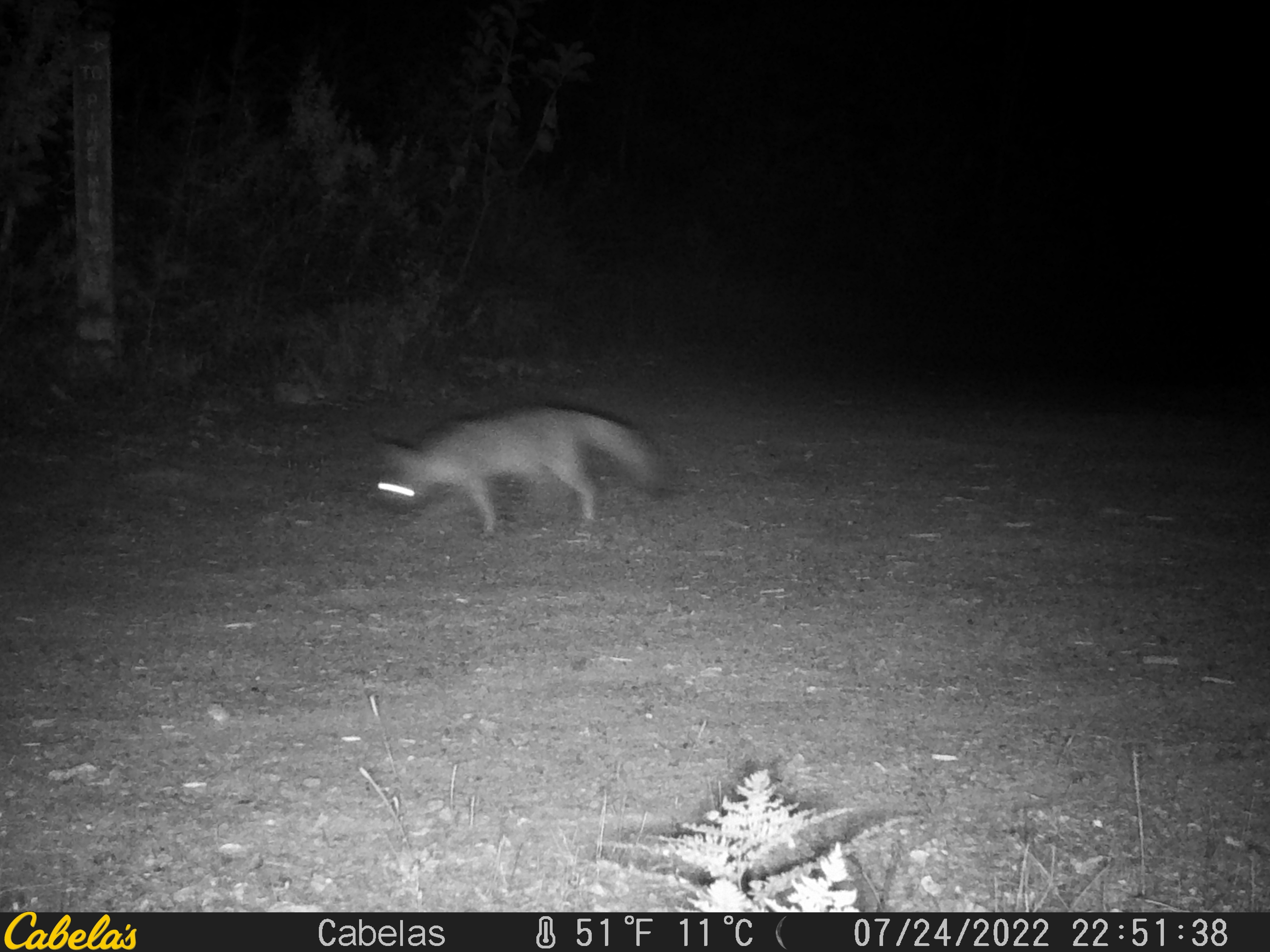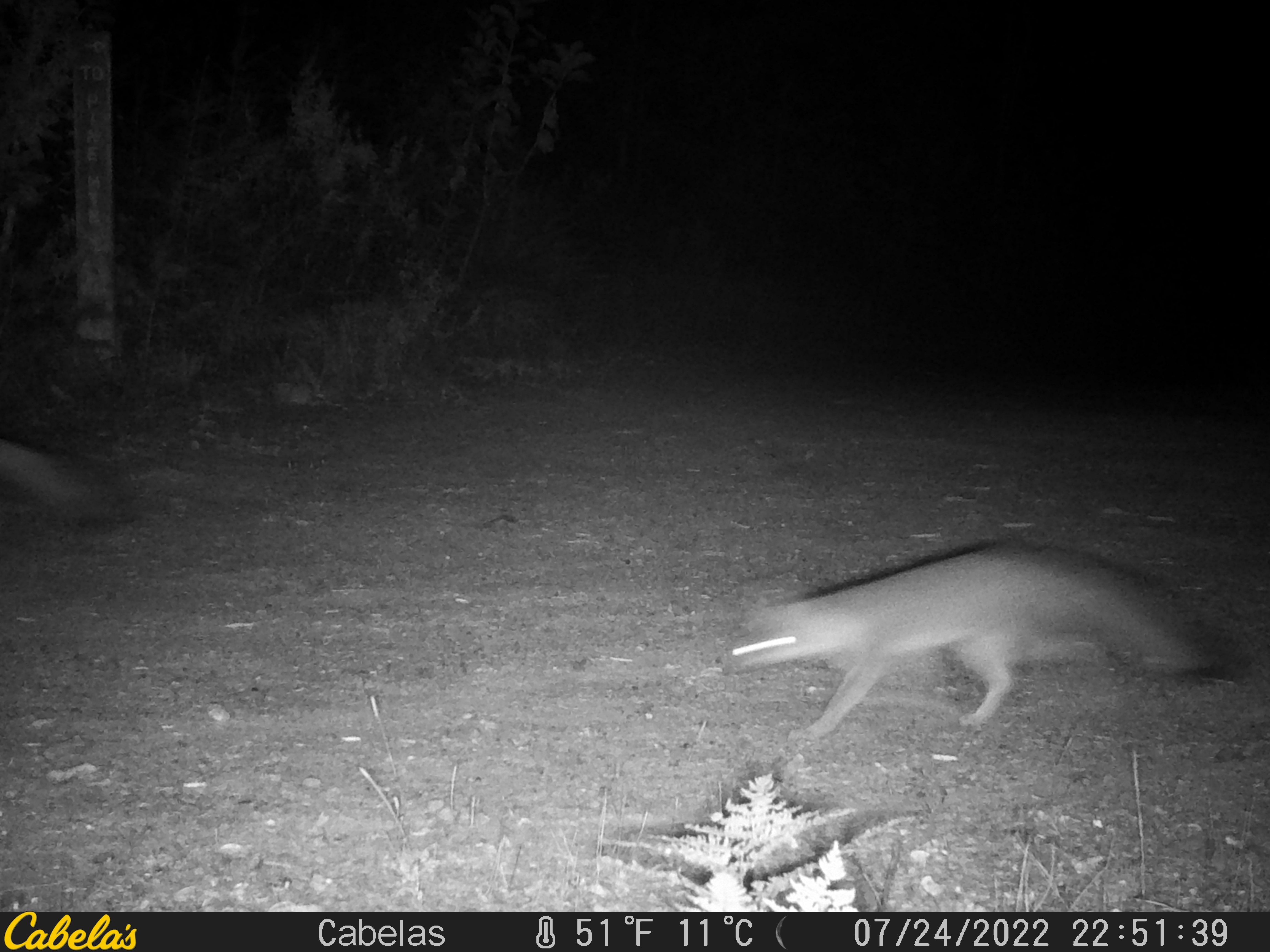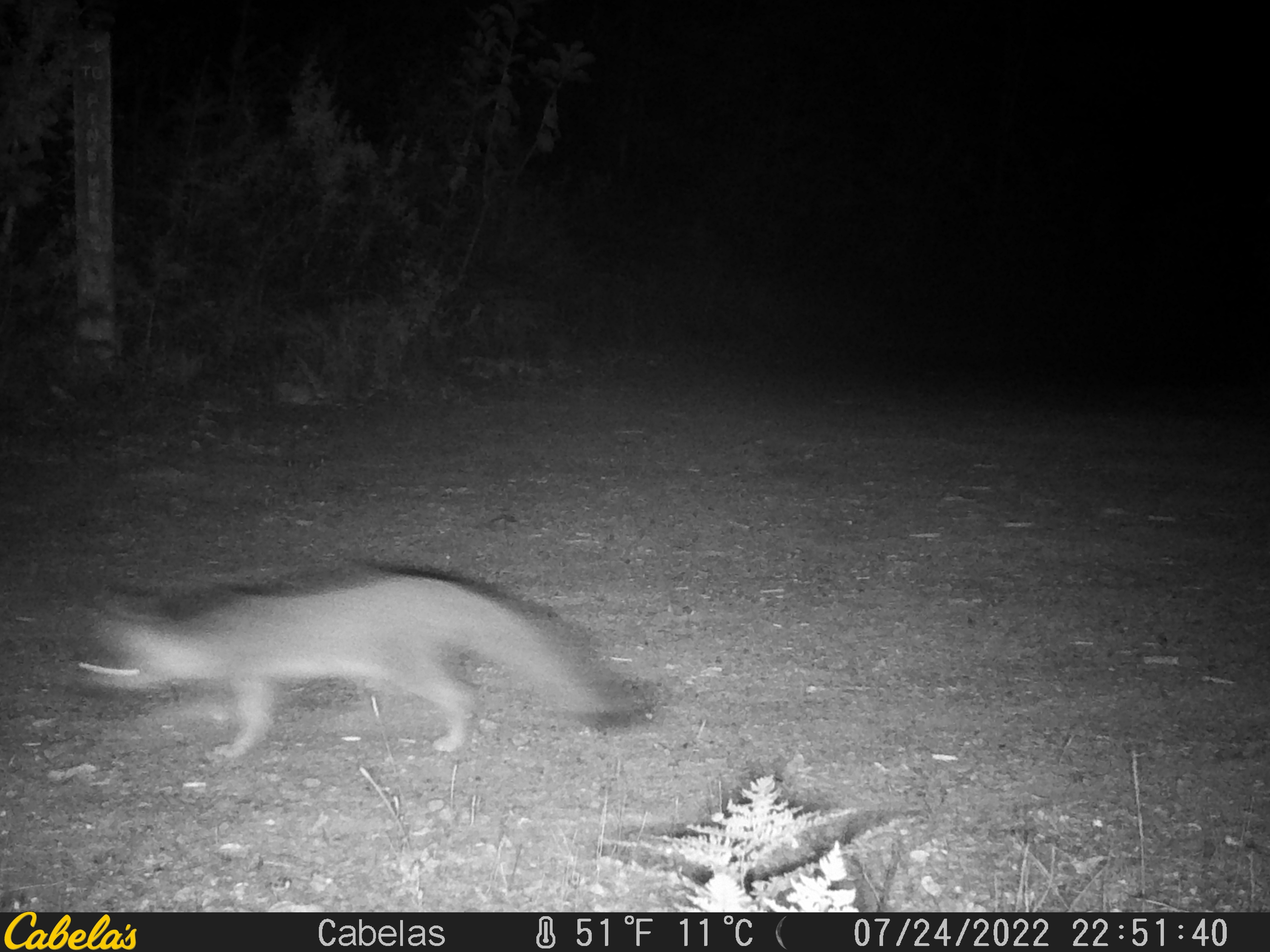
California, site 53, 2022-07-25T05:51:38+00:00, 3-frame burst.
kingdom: Animalia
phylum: Chordata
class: Mammalia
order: Carnivora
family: Canidae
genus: Urocyon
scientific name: Urocyon cinereoargenteus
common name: gray fox